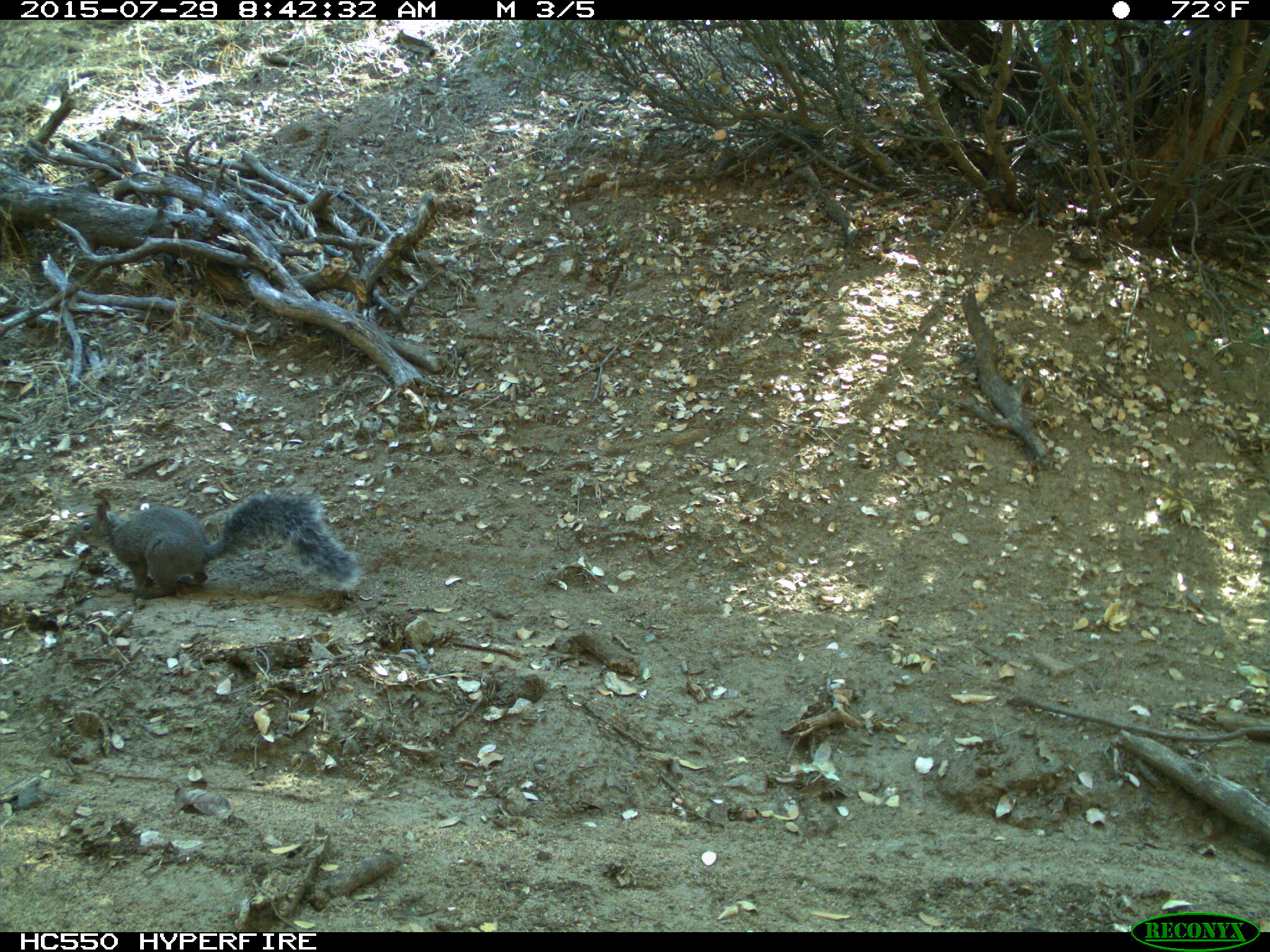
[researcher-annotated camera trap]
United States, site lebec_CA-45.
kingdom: Animalia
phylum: Chordata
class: Mammalia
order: Rodentia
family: Sciuridae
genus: Sciurus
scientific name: Sciurus carolinensis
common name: eastern gray squirrel